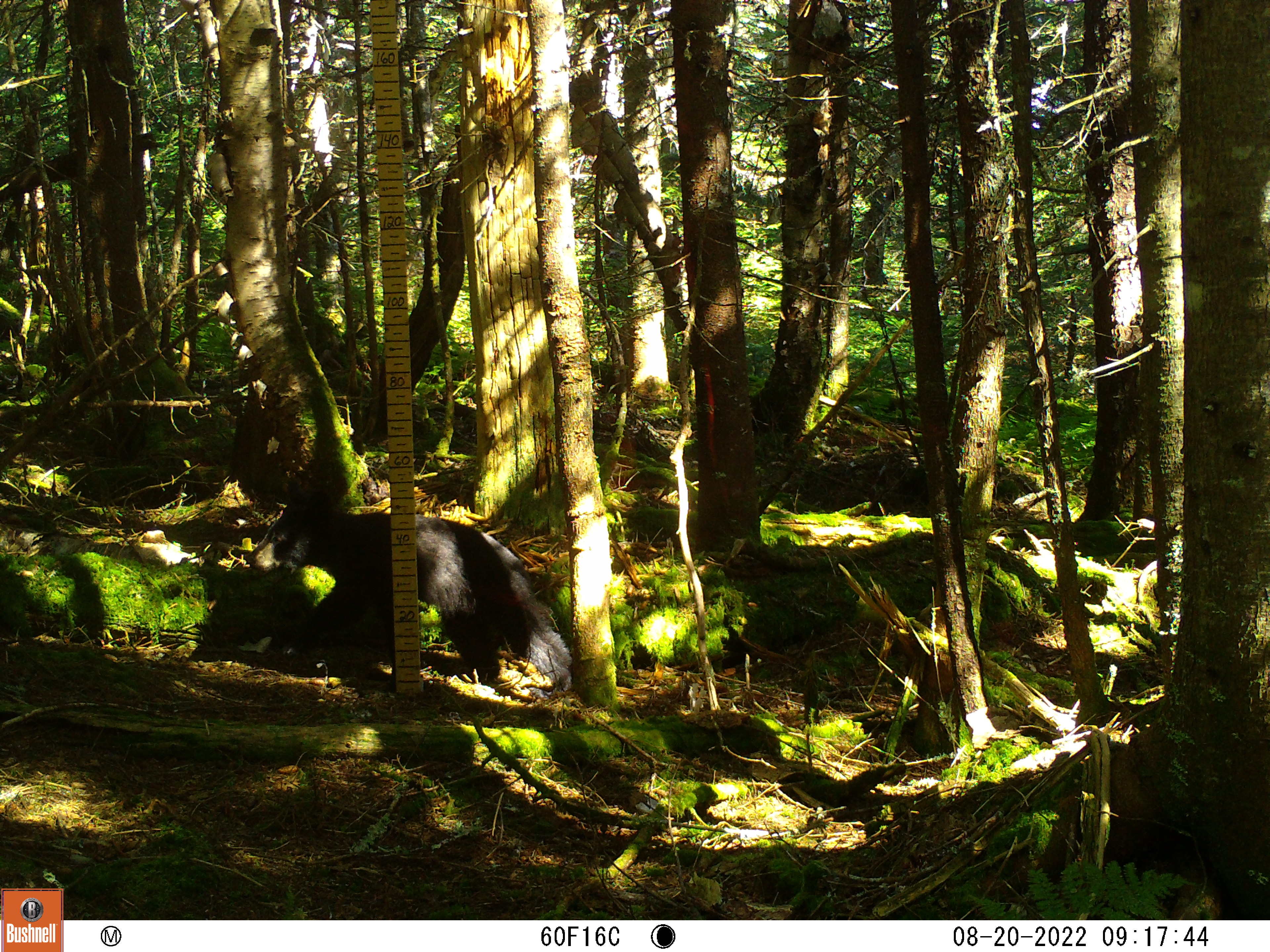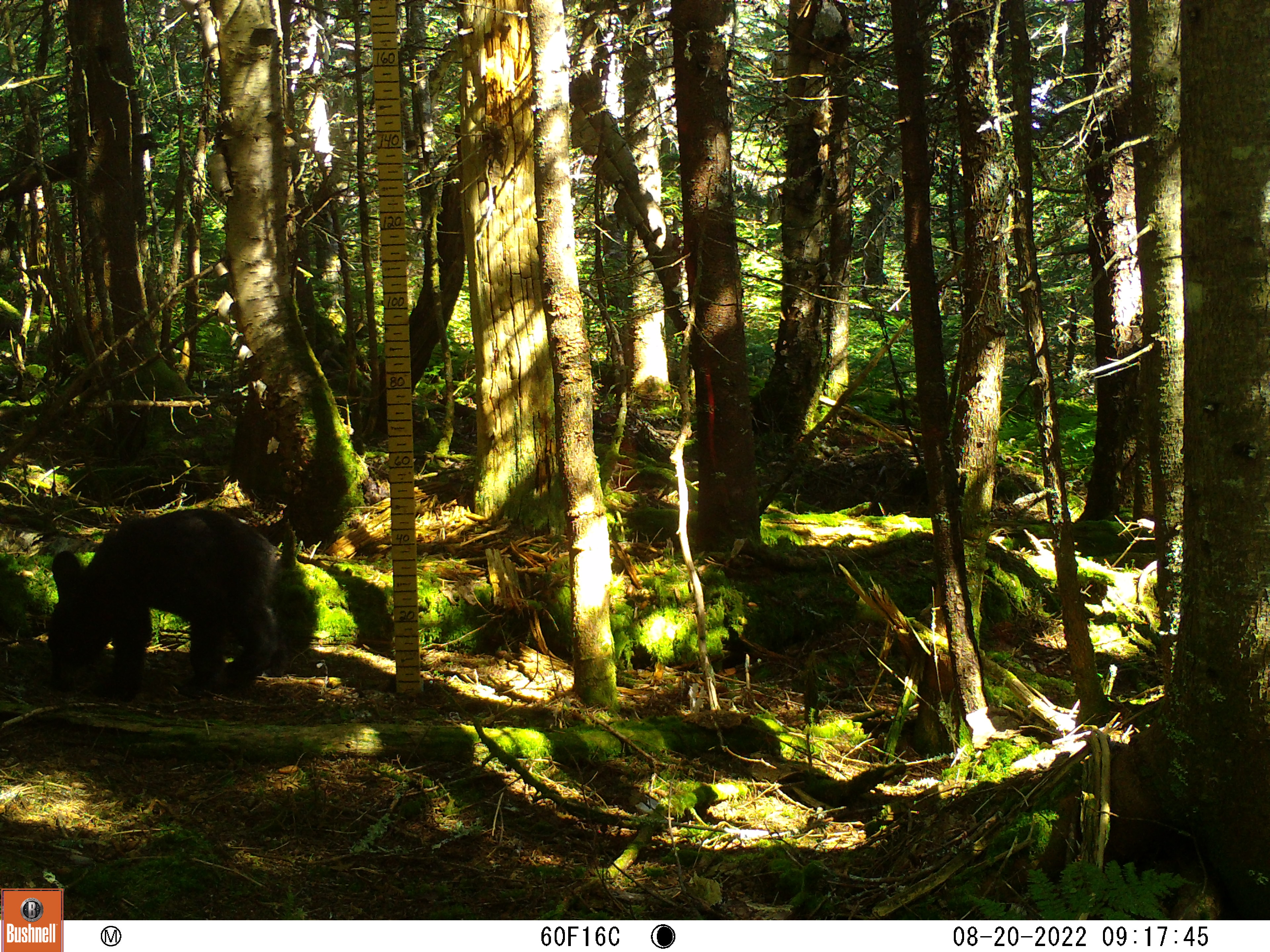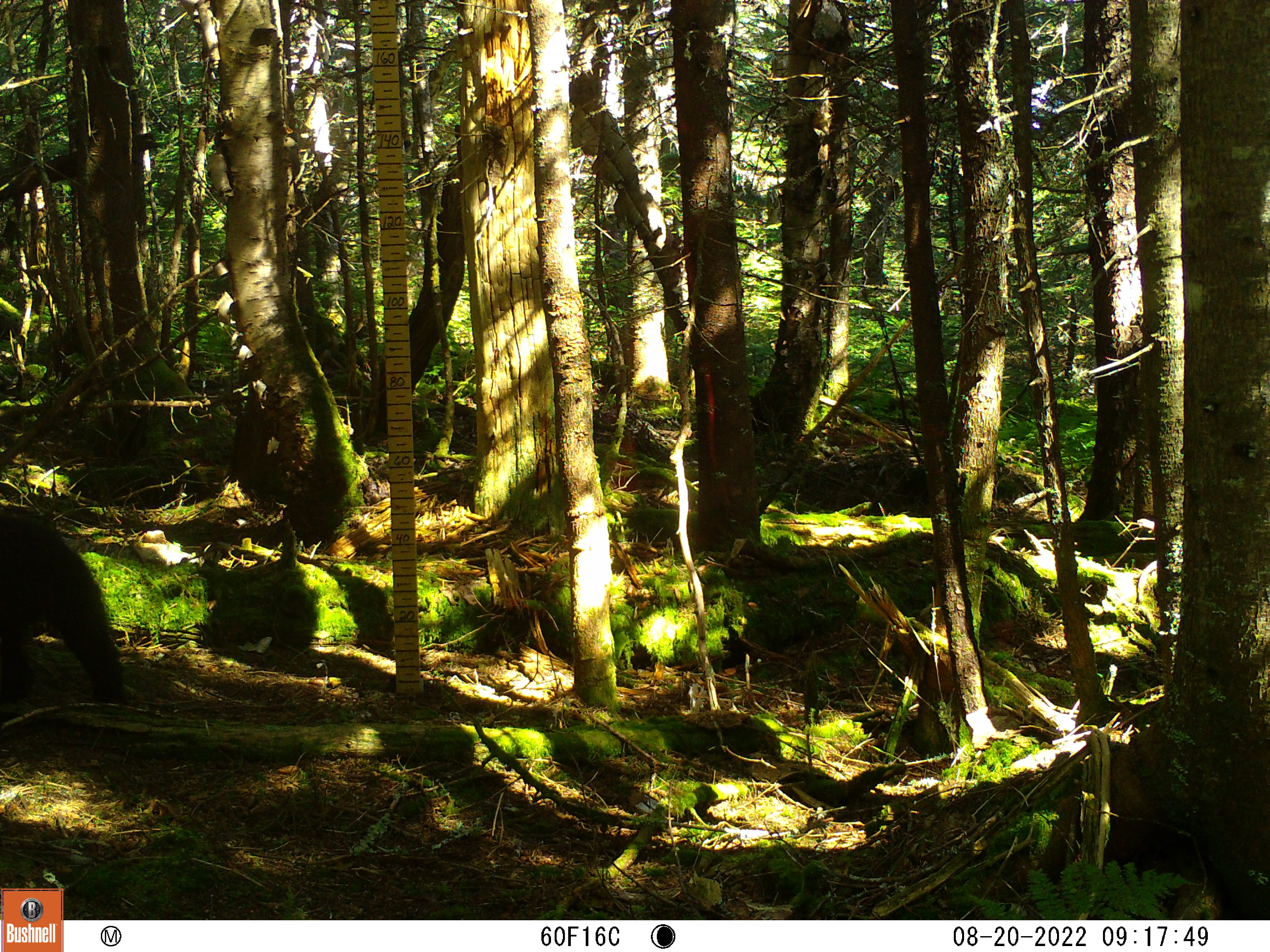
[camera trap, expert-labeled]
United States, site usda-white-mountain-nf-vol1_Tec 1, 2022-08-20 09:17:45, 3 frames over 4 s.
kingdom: Animalia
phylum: Chordata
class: Mammalia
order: Carnivora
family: Ursidae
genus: Ursus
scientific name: Ursus americanus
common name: black bear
Black bear (Ursus americanus).